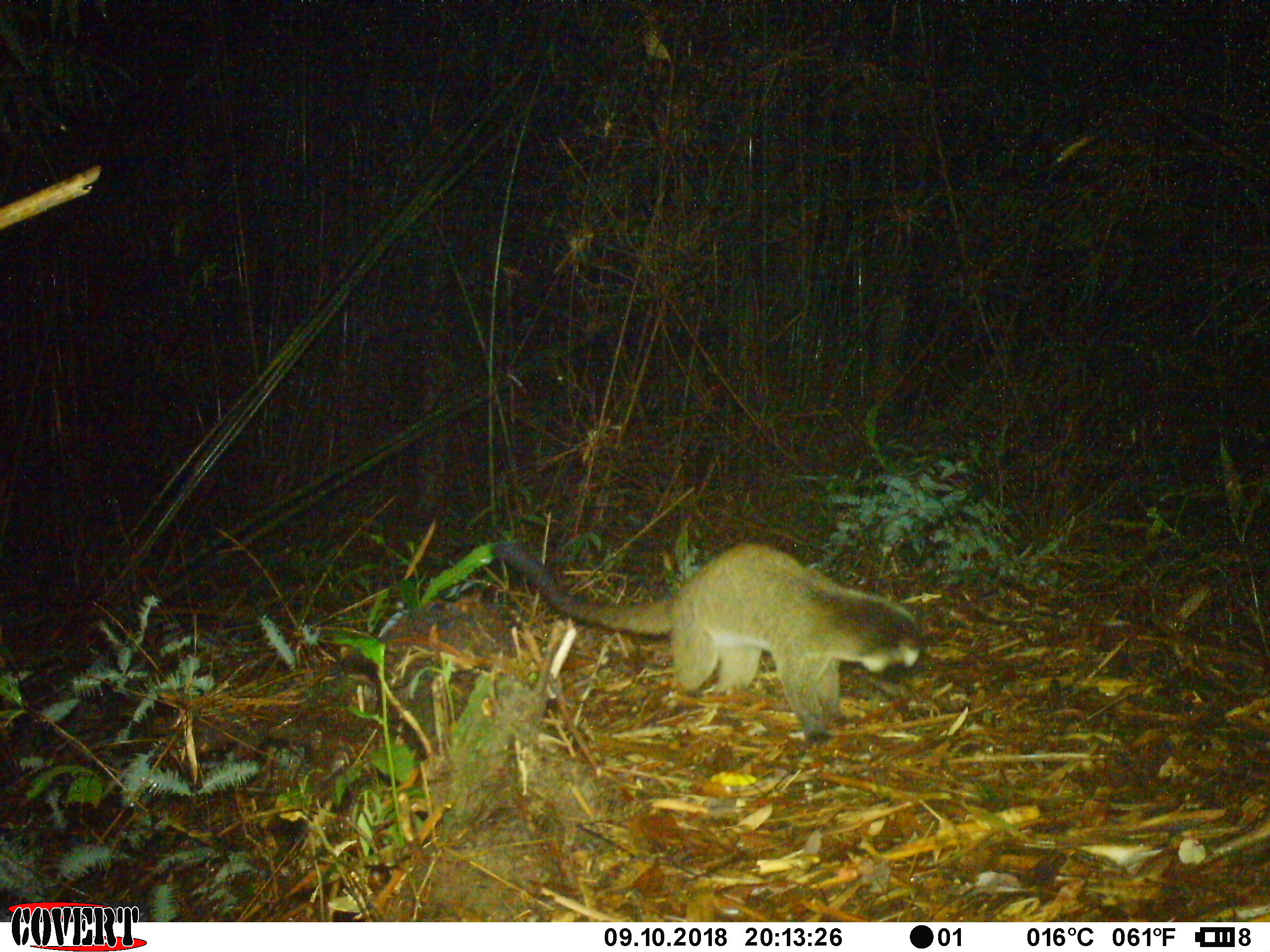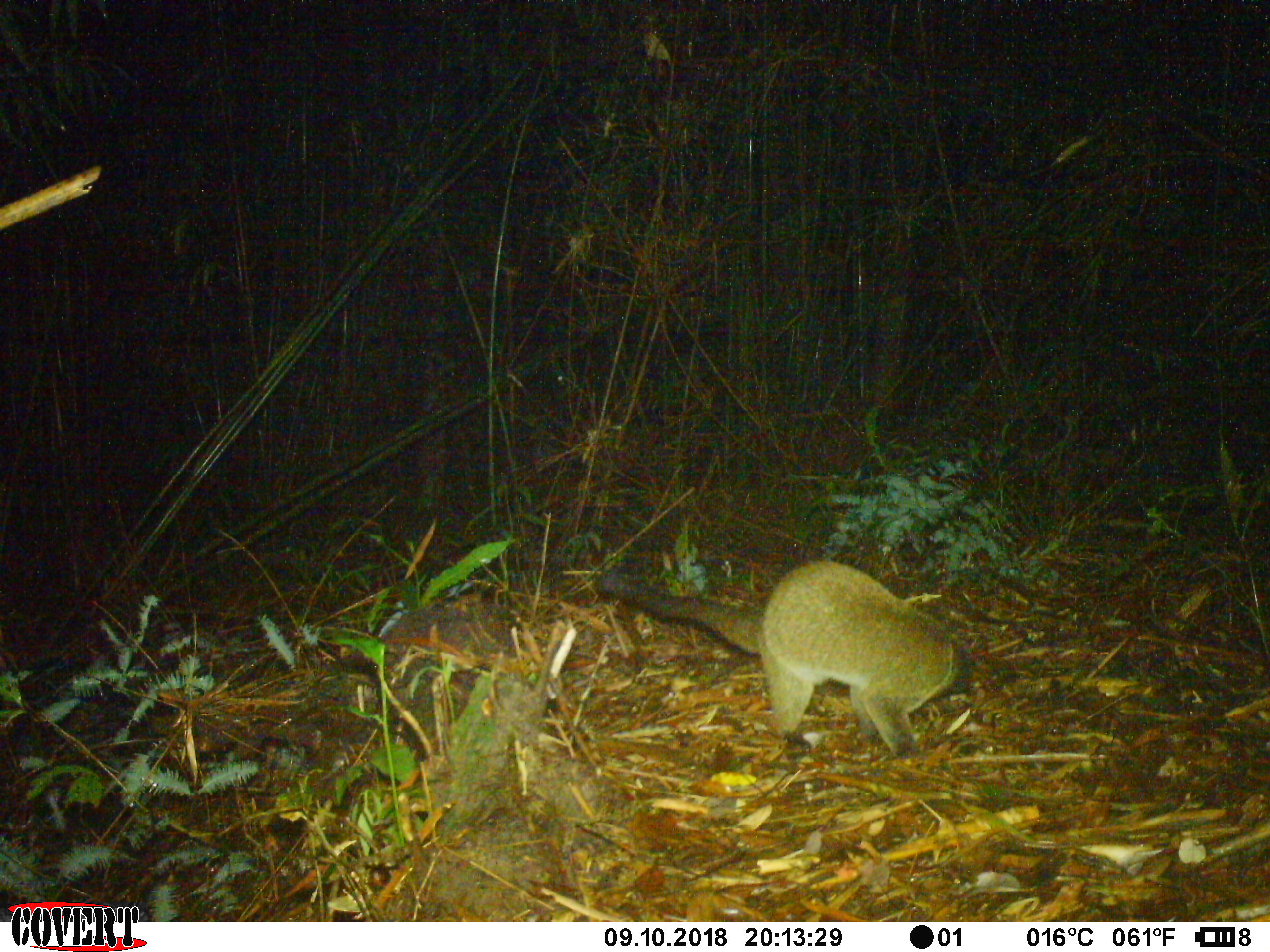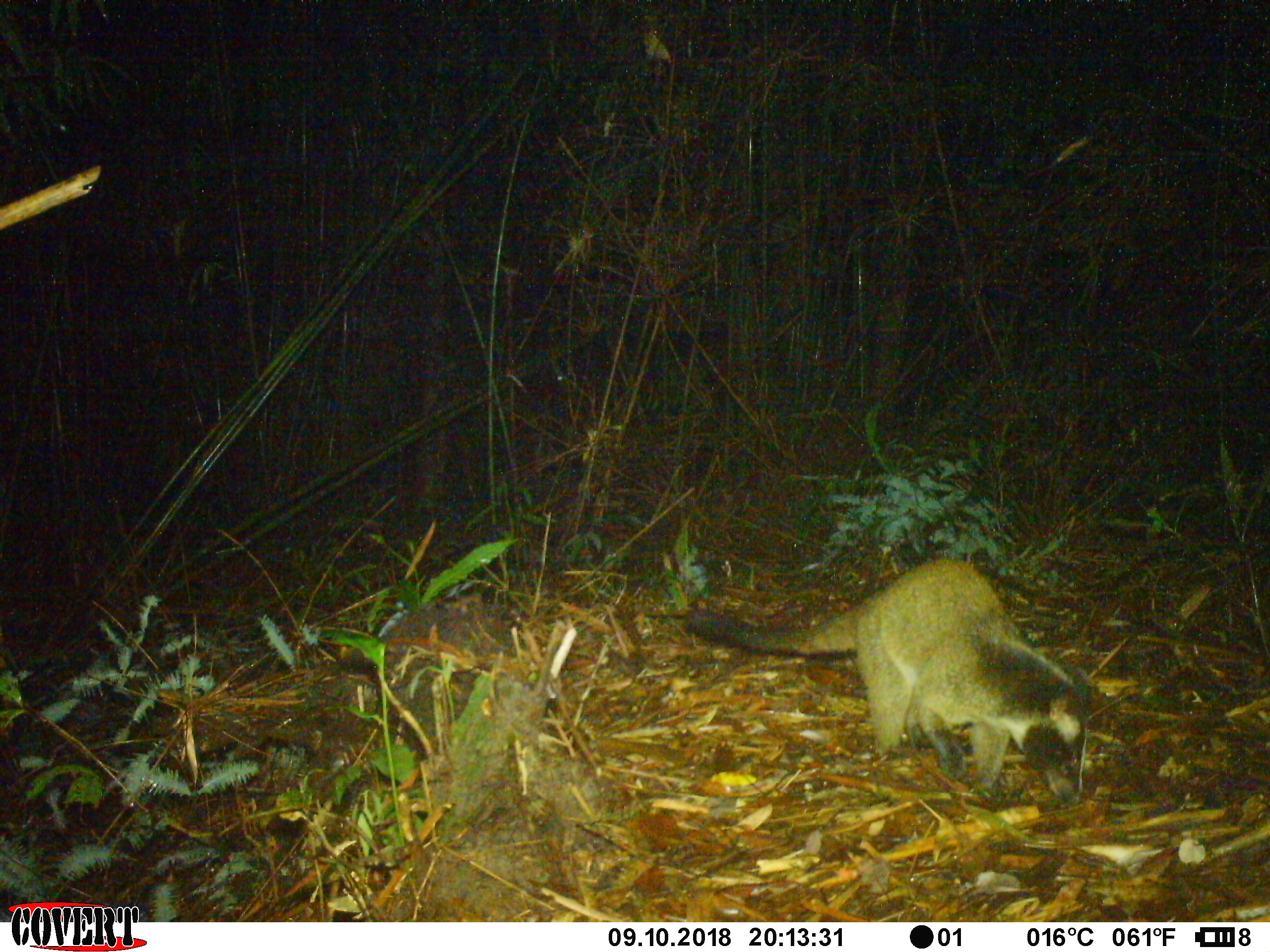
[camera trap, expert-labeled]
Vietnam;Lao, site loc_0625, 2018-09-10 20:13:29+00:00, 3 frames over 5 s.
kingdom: Animalia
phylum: Chordata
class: Mammalia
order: Carnivora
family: Viverridae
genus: Paguma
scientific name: Paguma larvata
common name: masked palm civet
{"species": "masked palm civet (Paguma larvata)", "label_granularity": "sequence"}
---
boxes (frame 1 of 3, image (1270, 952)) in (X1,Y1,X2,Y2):
masked palm civet: (488,541,932,752)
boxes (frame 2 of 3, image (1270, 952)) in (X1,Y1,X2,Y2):
masked palm civet: (599,559,970,759)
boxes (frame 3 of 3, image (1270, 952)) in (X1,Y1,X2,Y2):
masked palm civet: (681,558,1090,806)